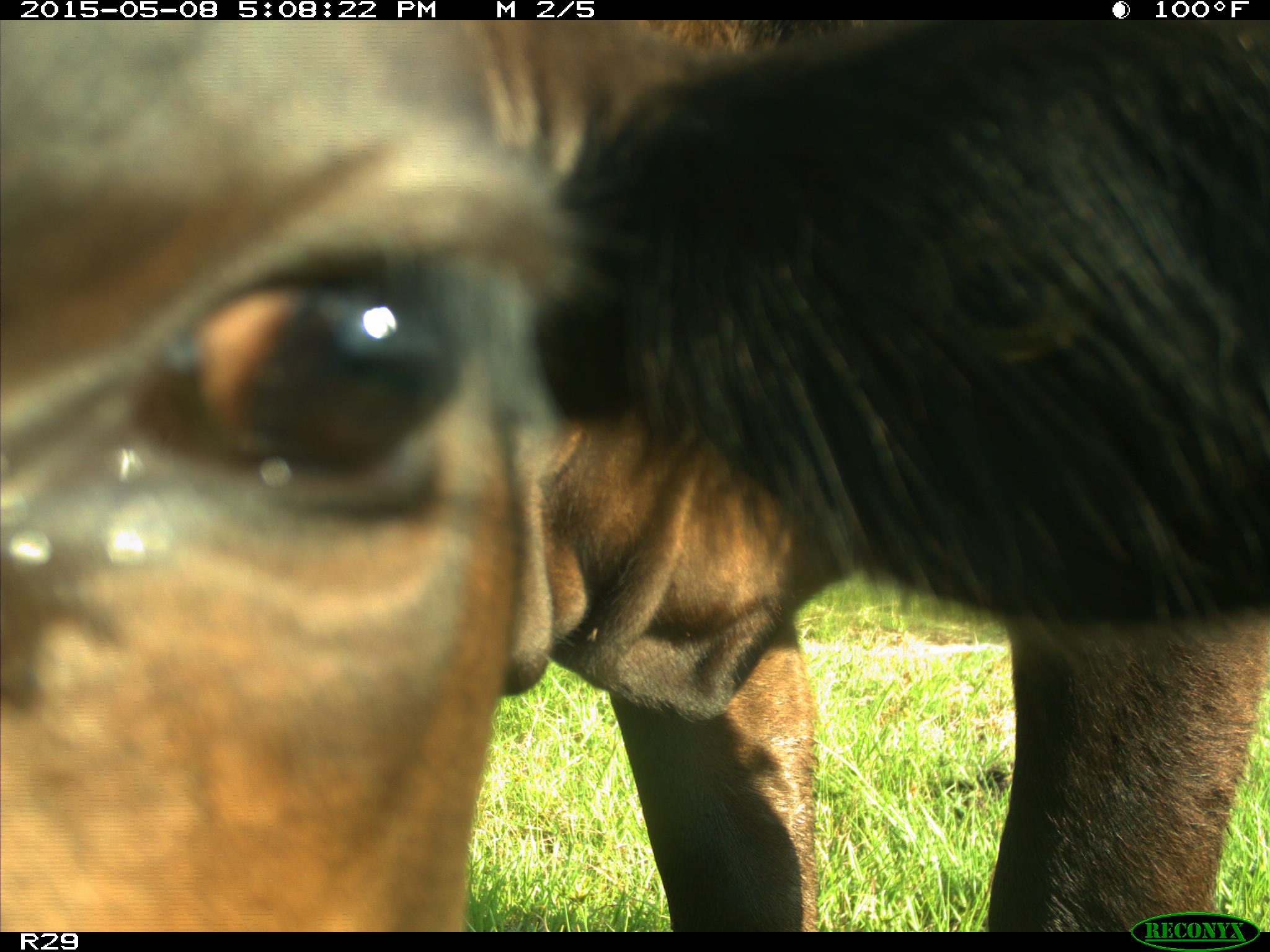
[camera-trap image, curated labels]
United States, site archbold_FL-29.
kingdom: Animalia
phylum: Chordata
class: Mammalia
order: Artiodactyla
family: Bovidae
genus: Bos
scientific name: Bos taurus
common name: domestic cow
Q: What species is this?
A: Bos taurus (domestic cow).